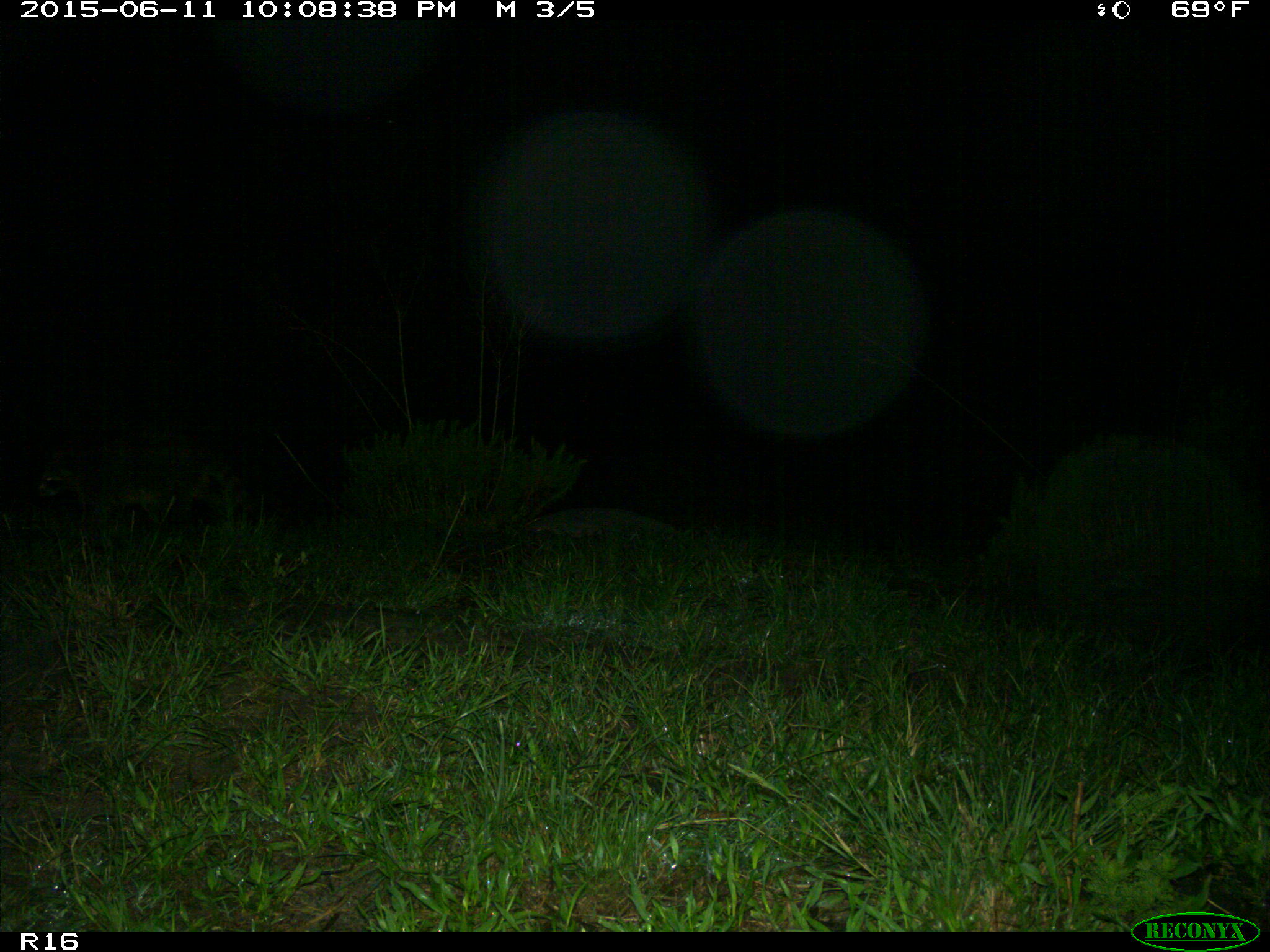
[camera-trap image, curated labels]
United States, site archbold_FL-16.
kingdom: Animalia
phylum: Chordata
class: Mammalia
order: Carnivora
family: Procyonidae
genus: Procyon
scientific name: Procyon lotor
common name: common raccoon